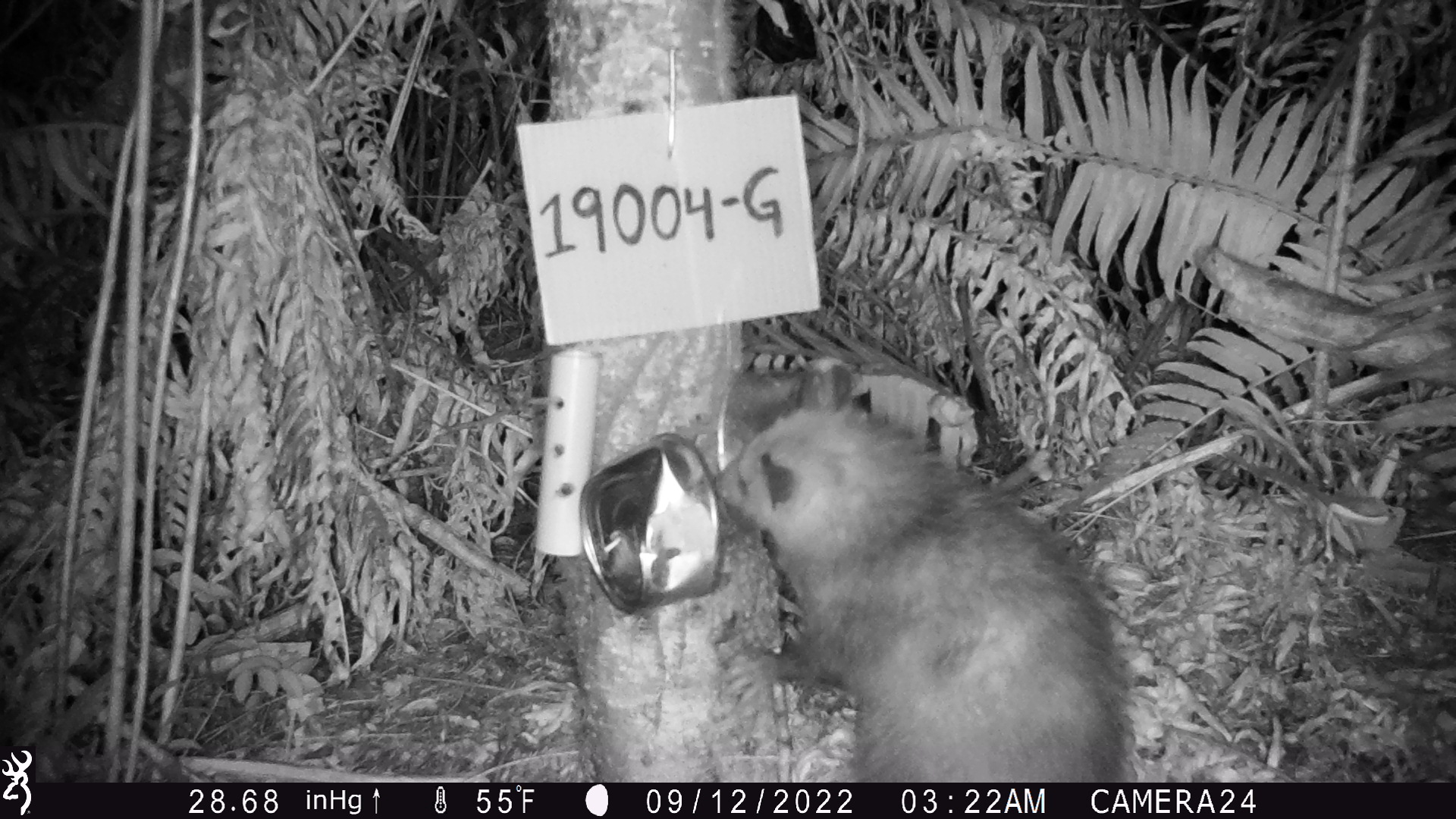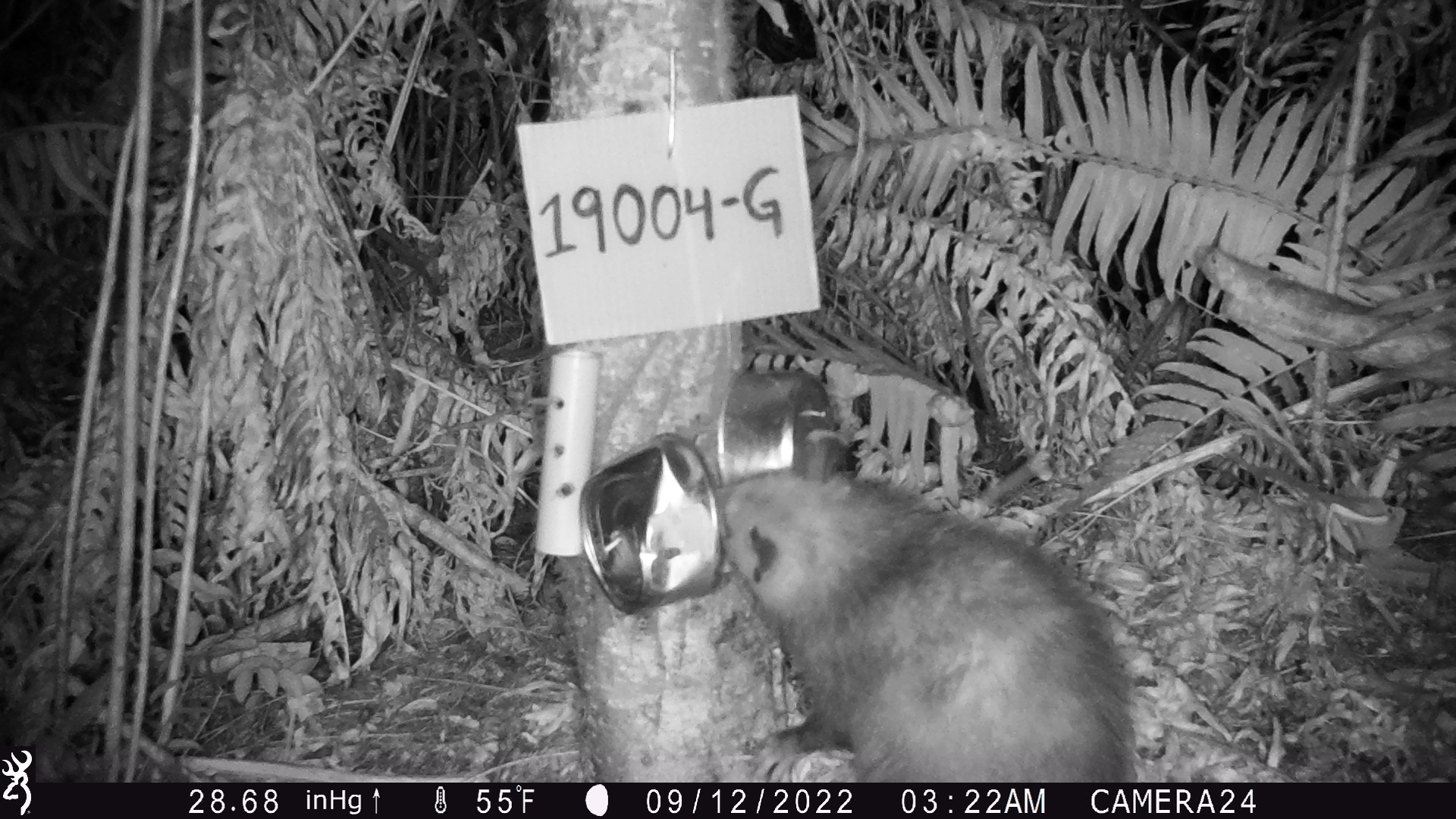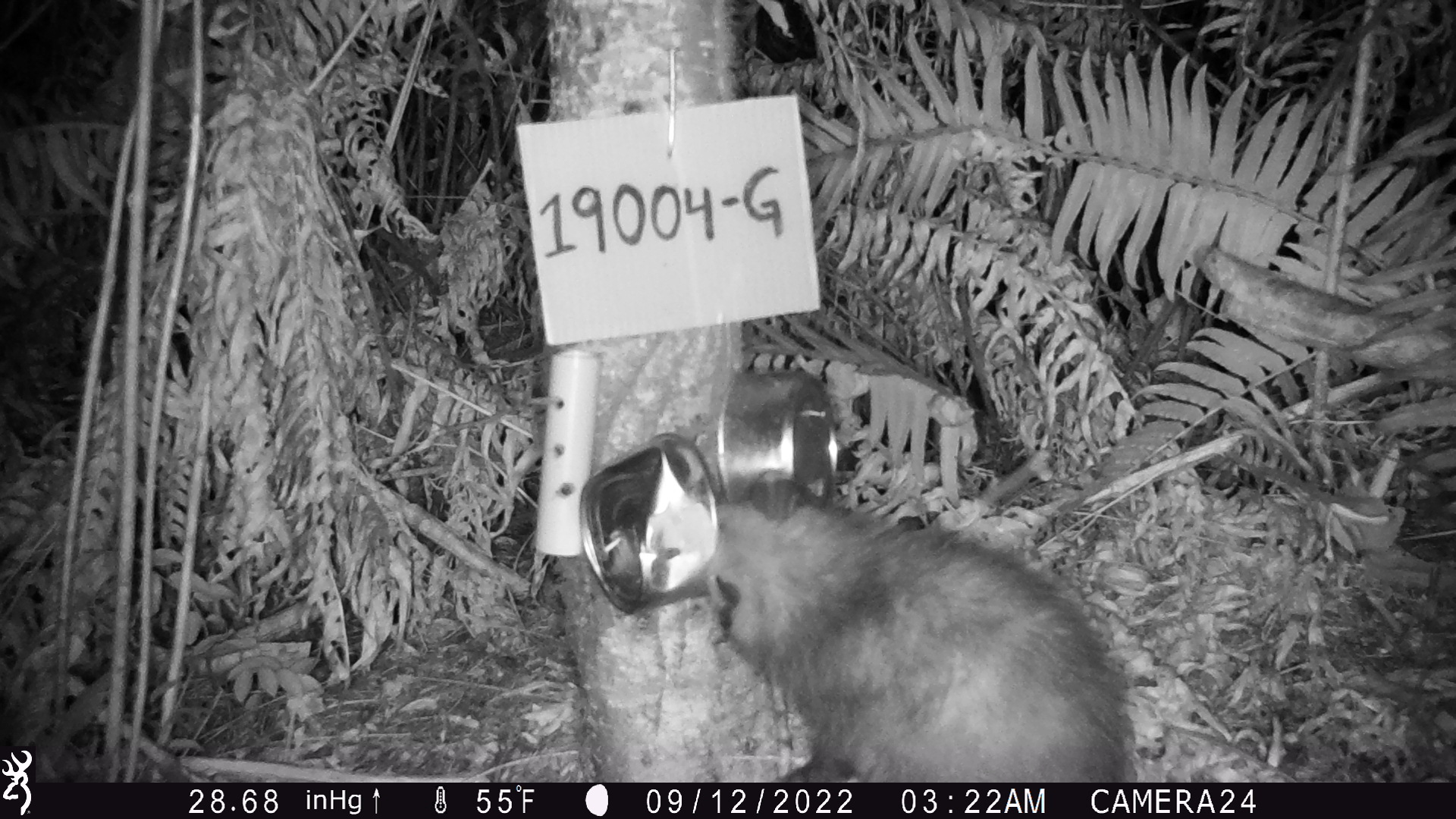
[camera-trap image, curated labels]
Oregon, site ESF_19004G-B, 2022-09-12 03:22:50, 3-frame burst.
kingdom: Animalia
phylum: Chordata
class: Mammalia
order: Didelphimorphia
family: Didelphidae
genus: Didelphis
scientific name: Didelphis virginiana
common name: virginia opossum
Virginia opossum (Didelphis virginiana).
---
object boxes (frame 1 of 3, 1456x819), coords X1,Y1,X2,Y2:
virginia opossum: 700,378,1144,781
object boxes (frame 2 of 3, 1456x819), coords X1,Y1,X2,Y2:
virginia opossum: 695,429,1153,781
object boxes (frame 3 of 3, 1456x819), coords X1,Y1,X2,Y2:
virginia opossum: 687,452,1154,777